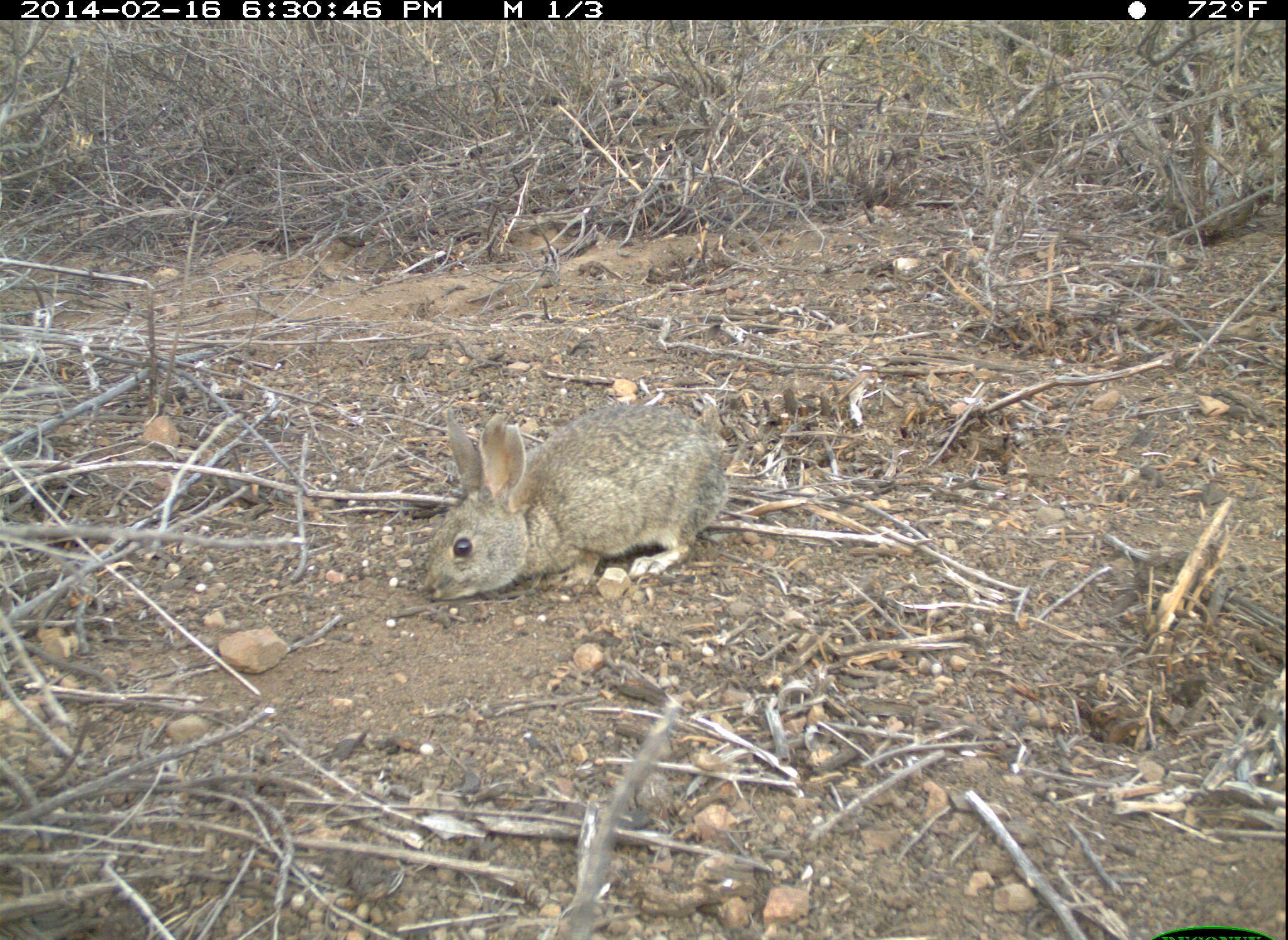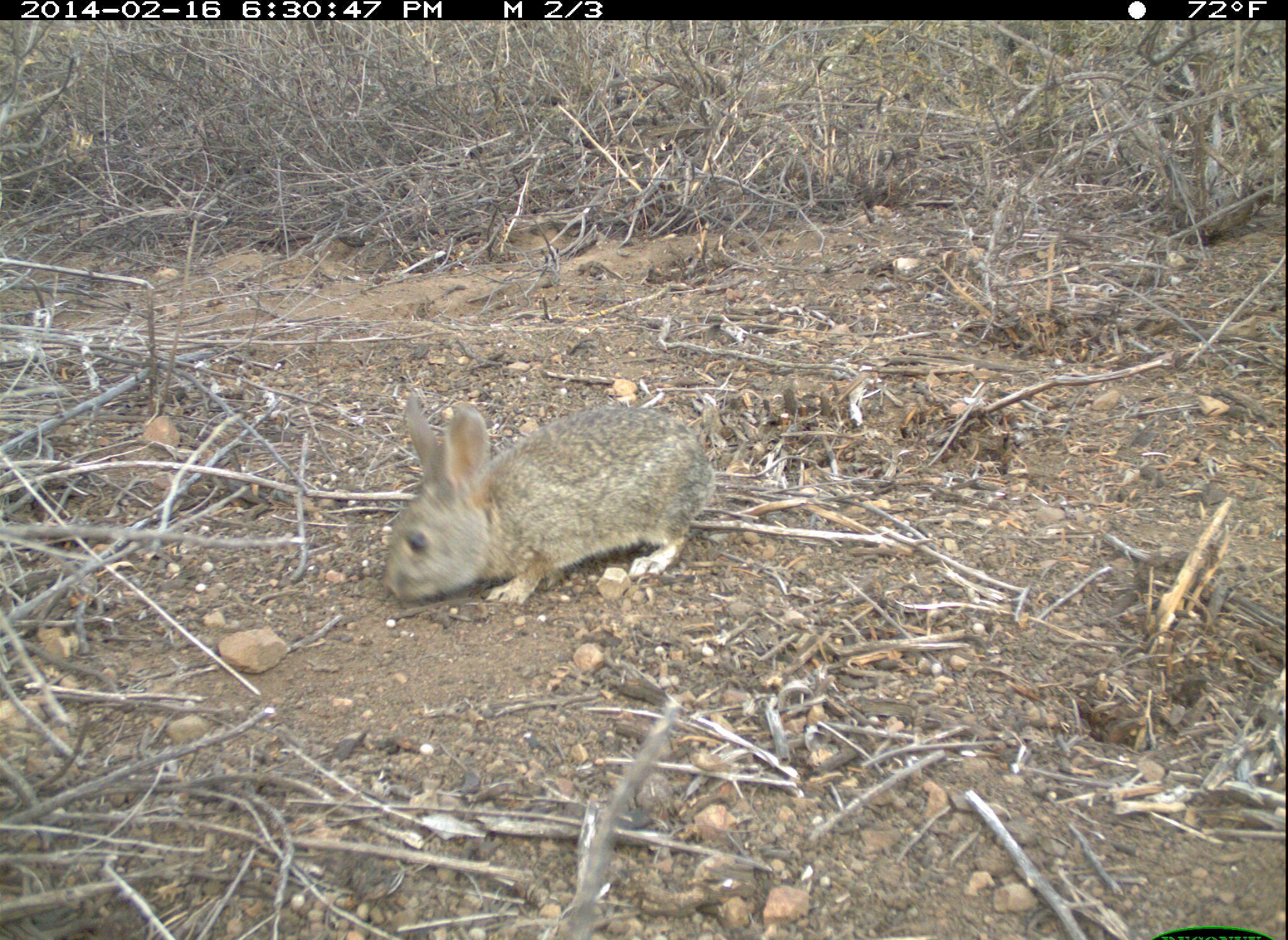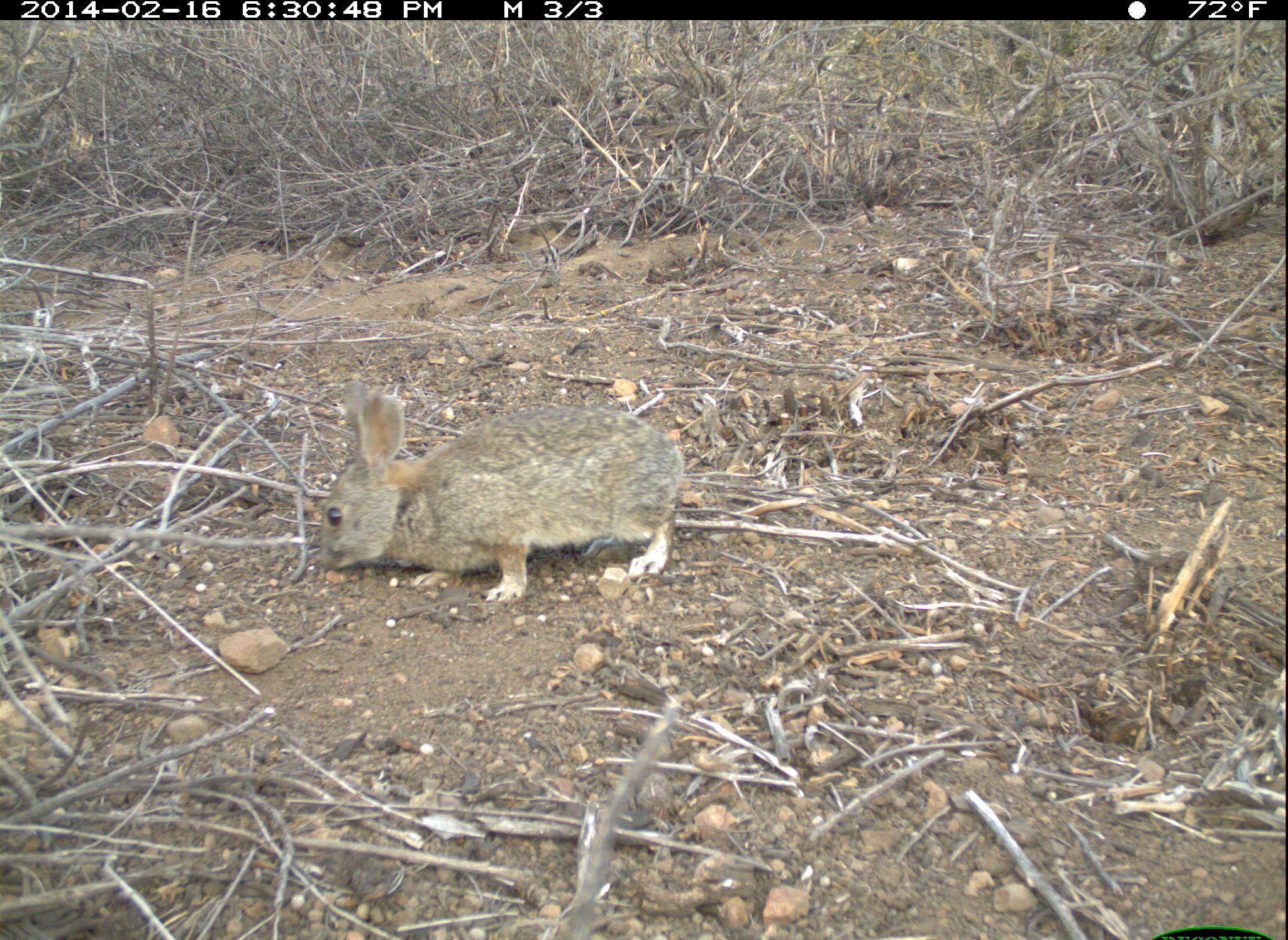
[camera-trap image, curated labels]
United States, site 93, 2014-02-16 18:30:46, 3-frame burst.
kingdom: Animalia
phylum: Chordata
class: Mammalia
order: Lagomorpha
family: Leporidae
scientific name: Leporidae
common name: rabbits and hares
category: rabbit